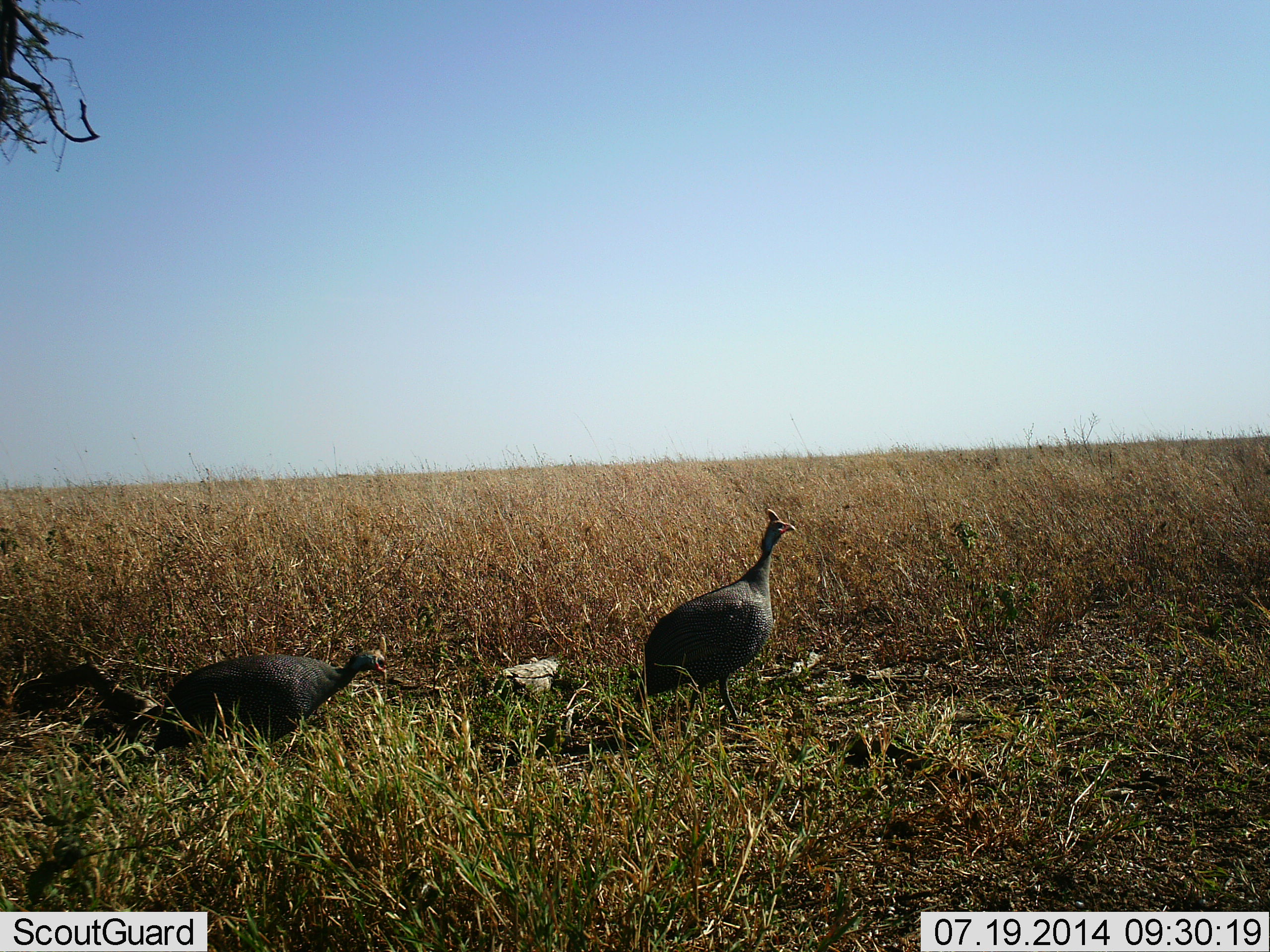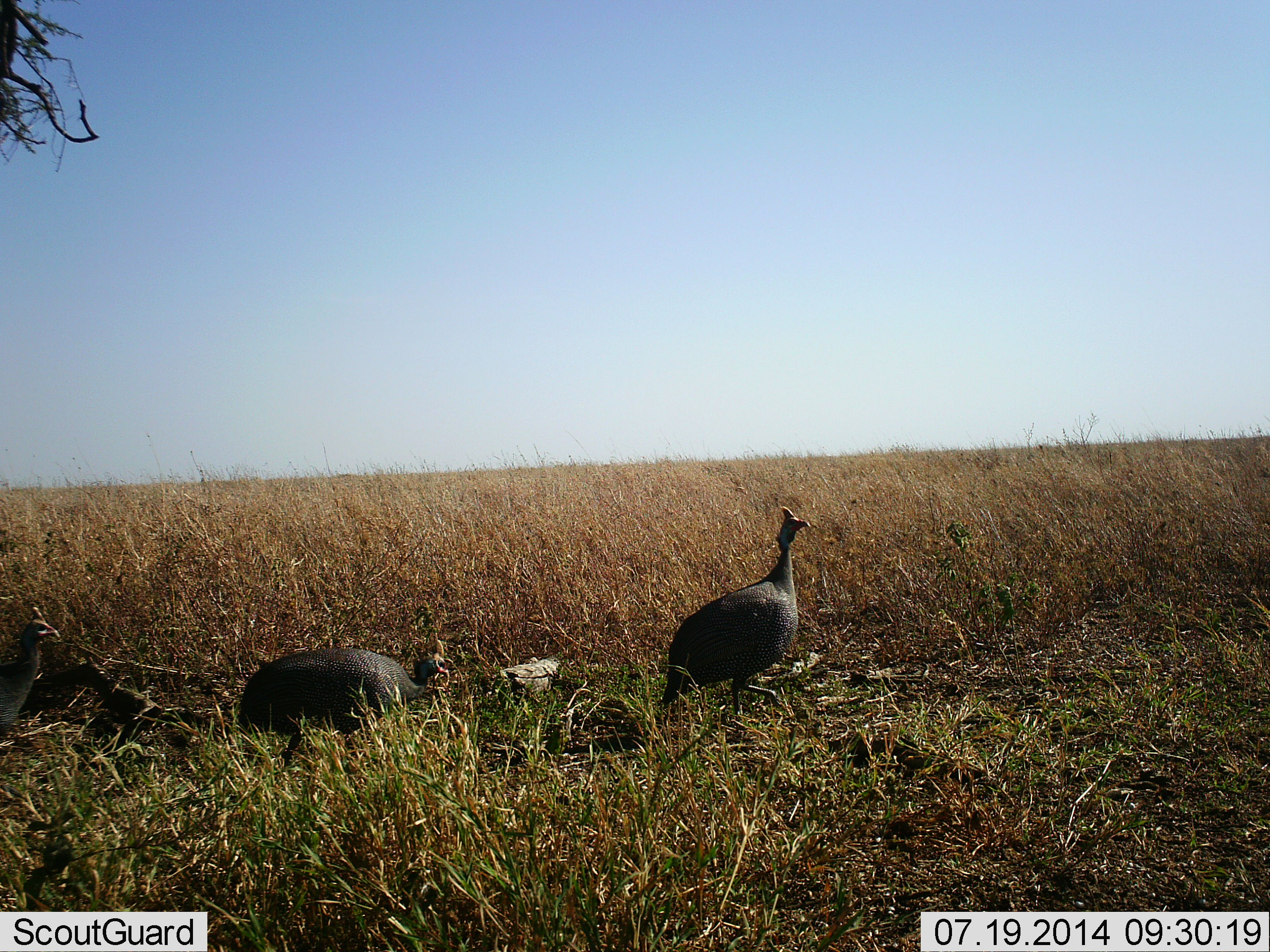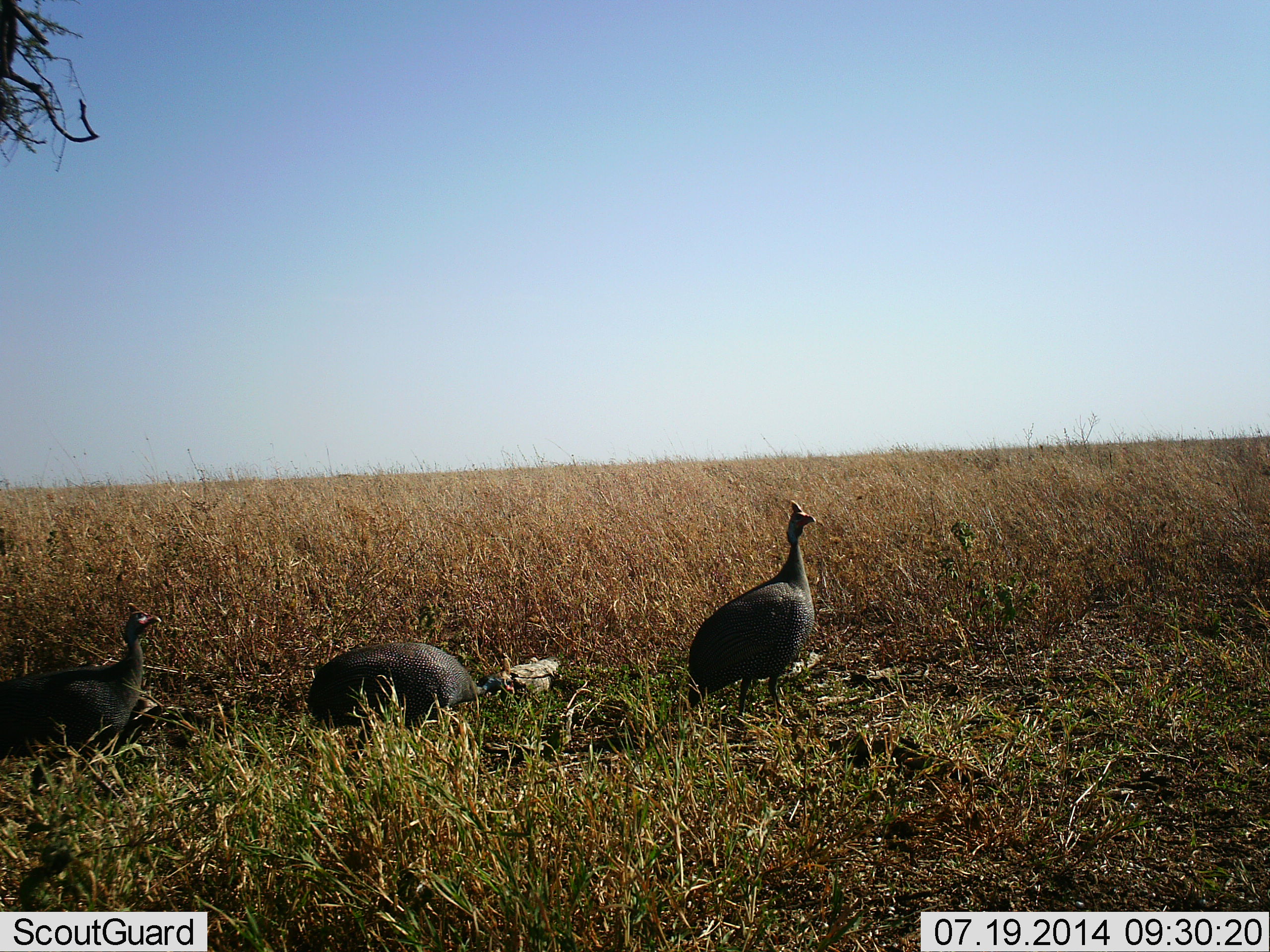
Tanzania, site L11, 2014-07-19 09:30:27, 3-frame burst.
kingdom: Animalia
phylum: Chordata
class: Aves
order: Galliformes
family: Numididae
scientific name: Numididae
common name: guinea fowl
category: guineafowl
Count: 3.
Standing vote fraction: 0%.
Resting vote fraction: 0%.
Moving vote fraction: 100%.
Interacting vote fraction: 0%.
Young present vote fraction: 0%.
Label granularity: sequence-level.